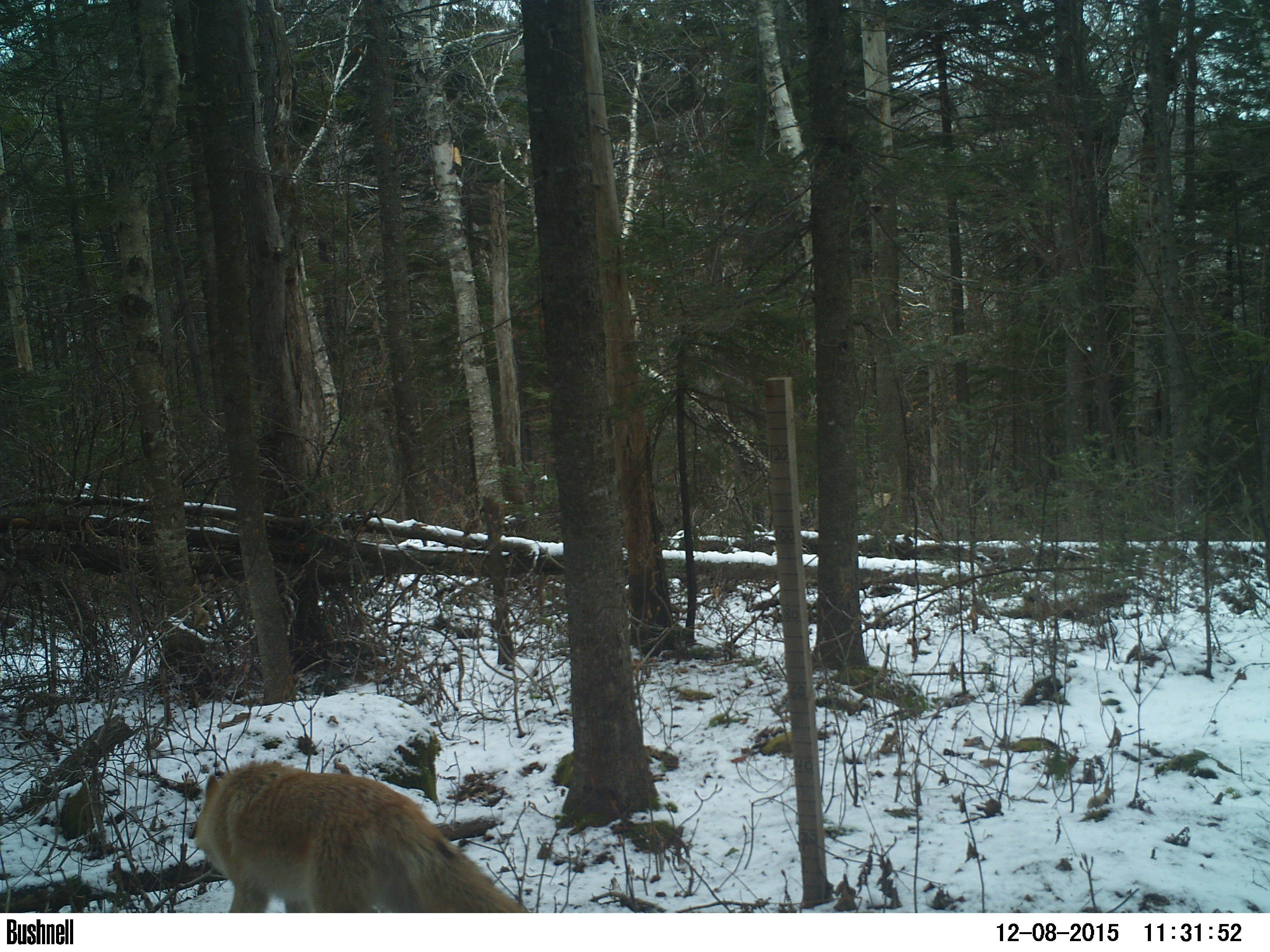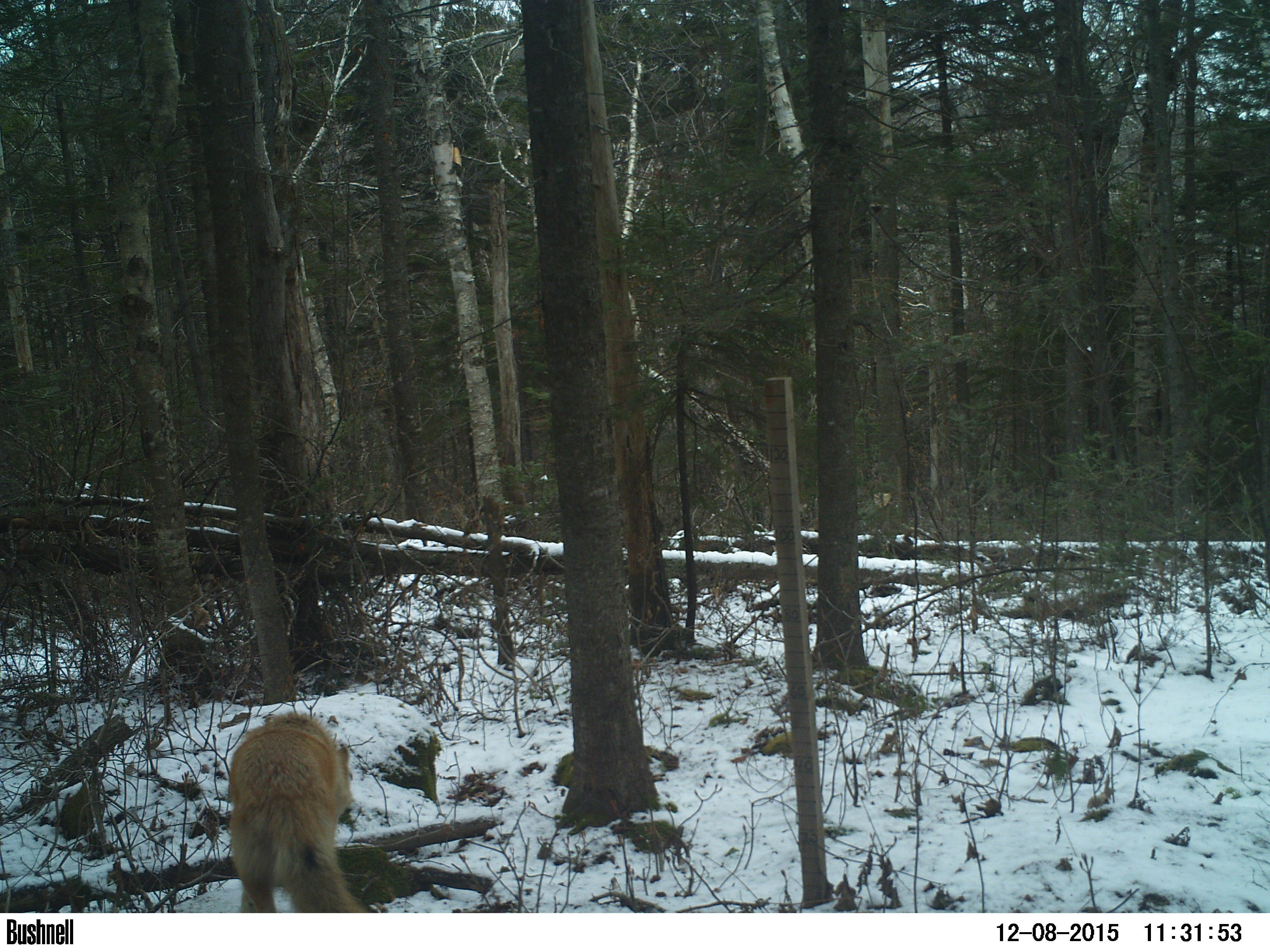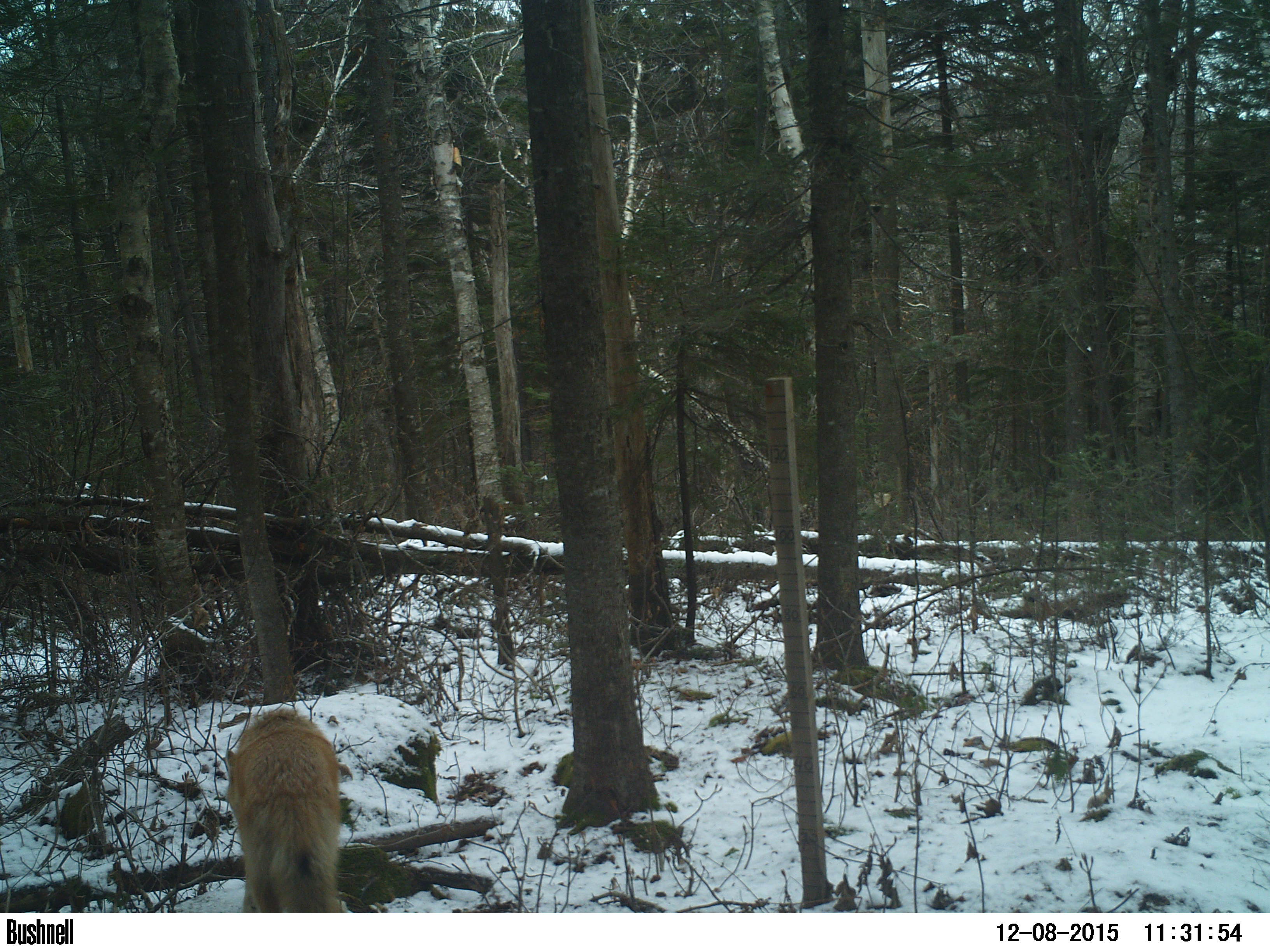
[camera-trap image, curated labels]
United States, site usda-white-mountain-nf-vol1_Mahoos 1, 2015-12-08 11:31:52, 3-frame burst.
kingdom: Animalia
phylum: Chordata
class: Mammalia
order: Carnivora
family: Canidae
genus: Canis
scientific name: Canis latrans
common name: coyote